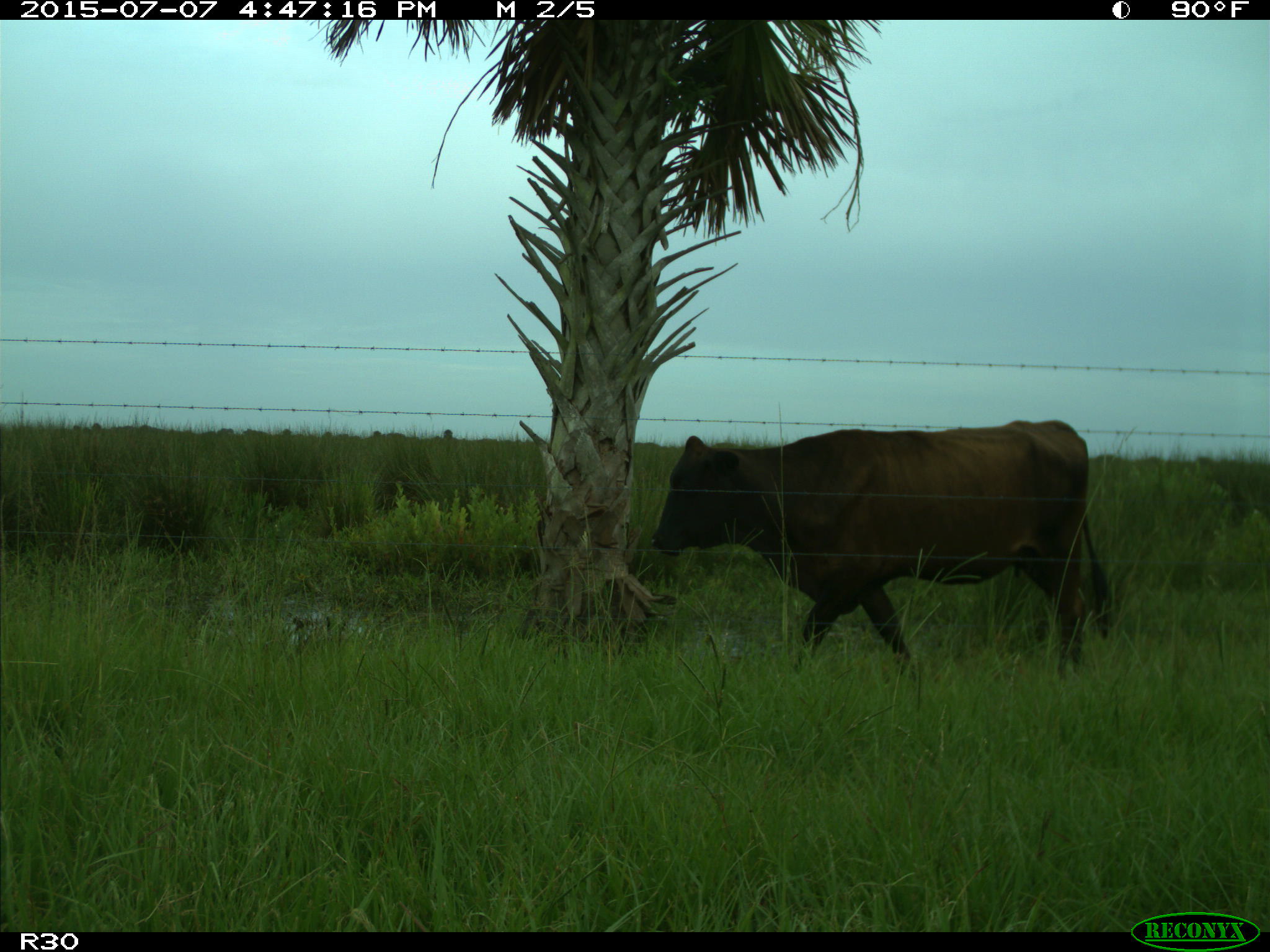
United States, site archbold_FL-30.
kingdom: Animalia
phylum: Chordata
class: Mammalia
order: Artiodactyla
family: Bovidae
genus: Bos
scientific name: Bos taurus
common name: domestic cow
Bos taurus (domestic cow).